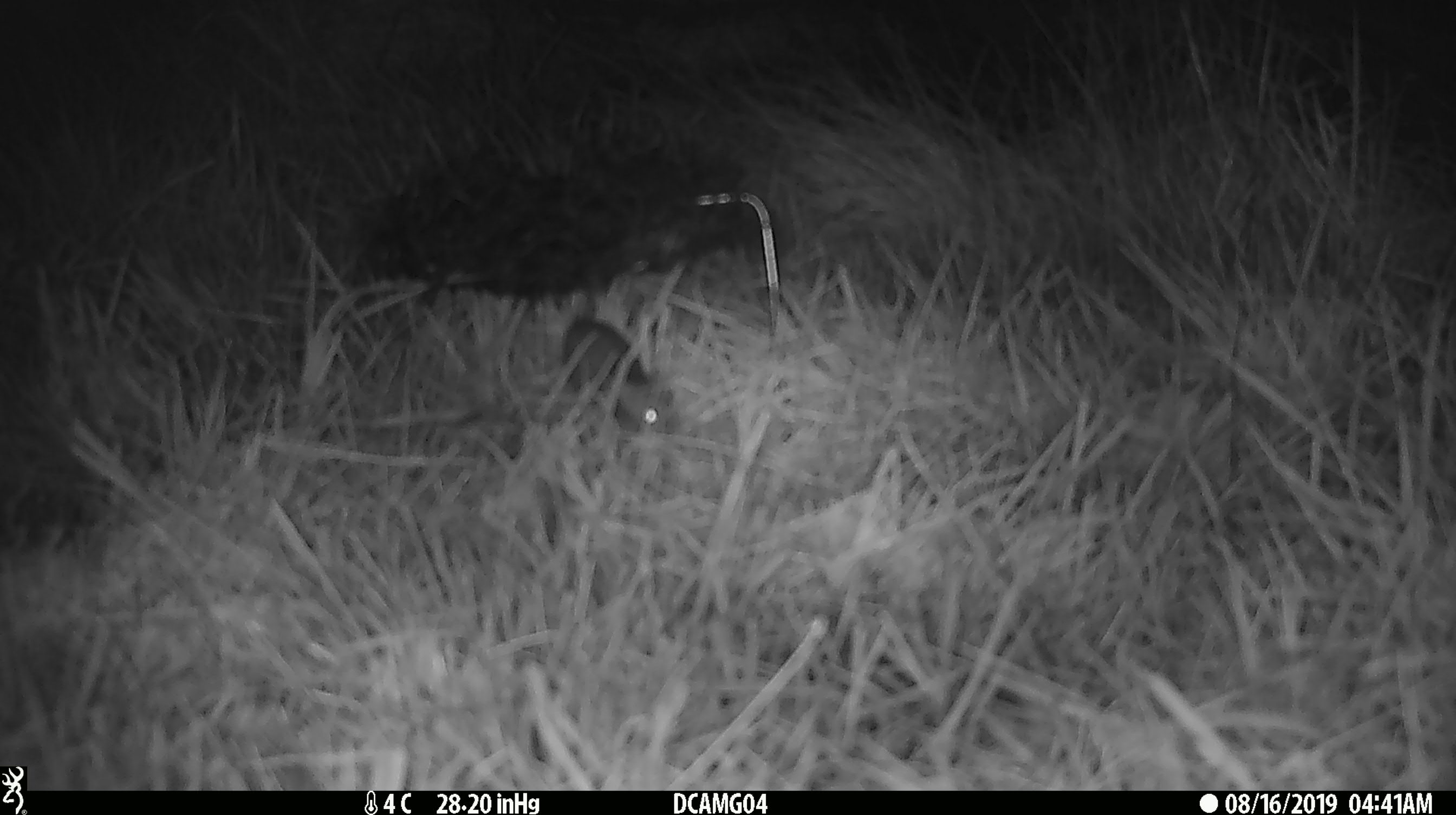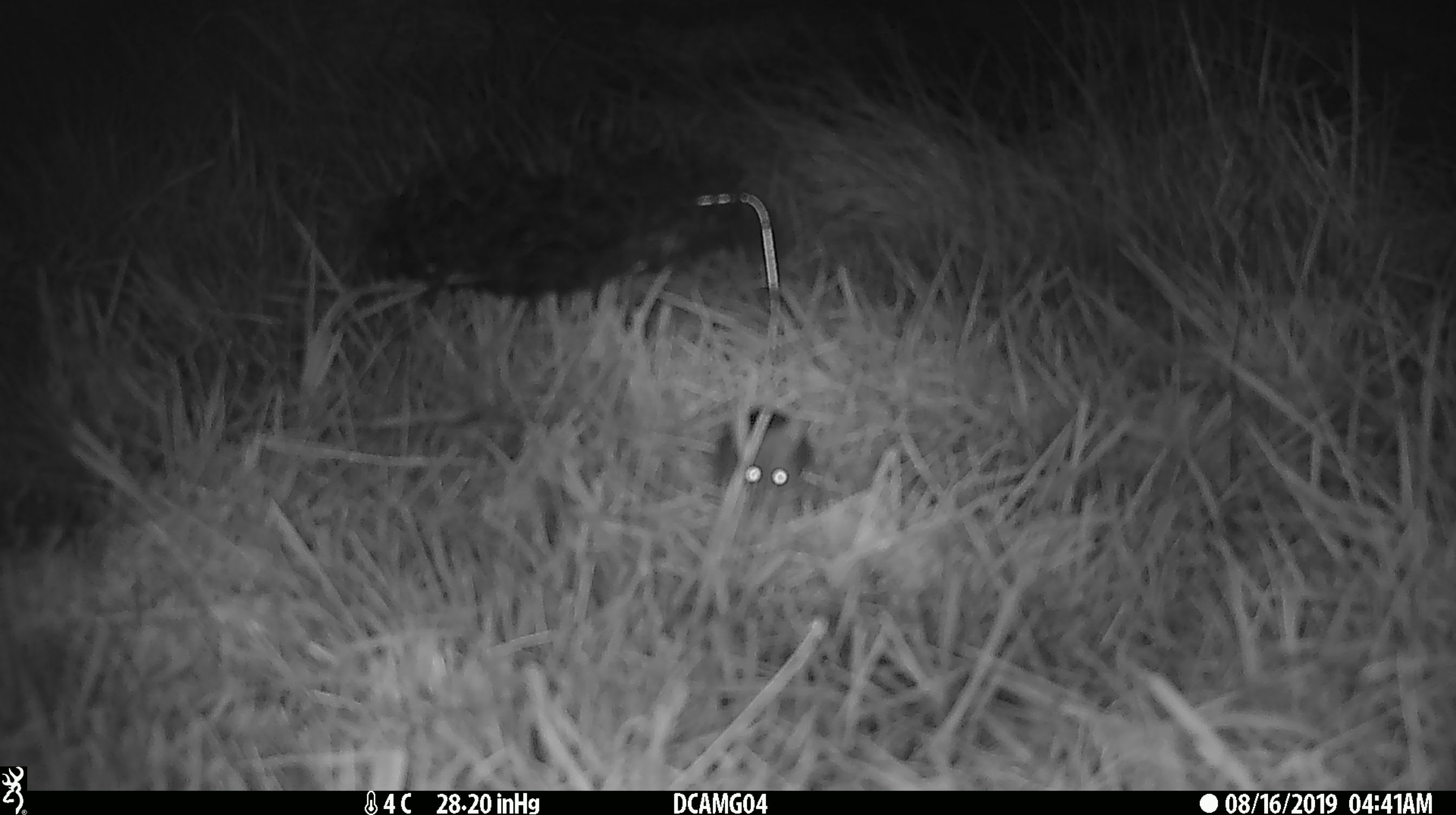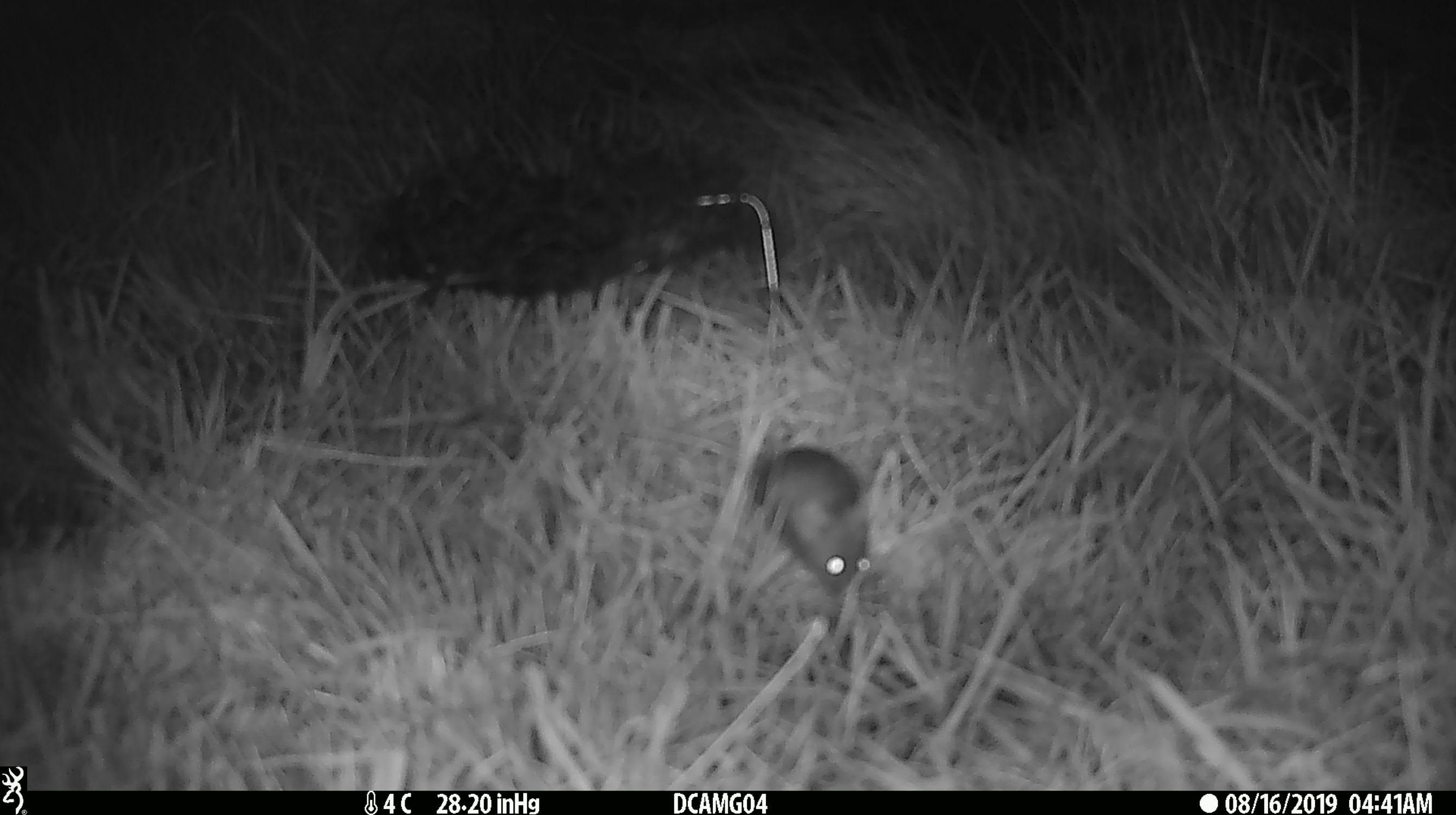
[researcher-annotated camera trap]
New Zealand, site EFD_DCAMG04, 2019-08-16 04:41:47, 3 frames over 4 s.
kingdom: Animalia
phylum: Chordata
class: Mammalia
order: Rodentia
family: Muridae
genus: Mus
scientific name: Mus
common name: mouse